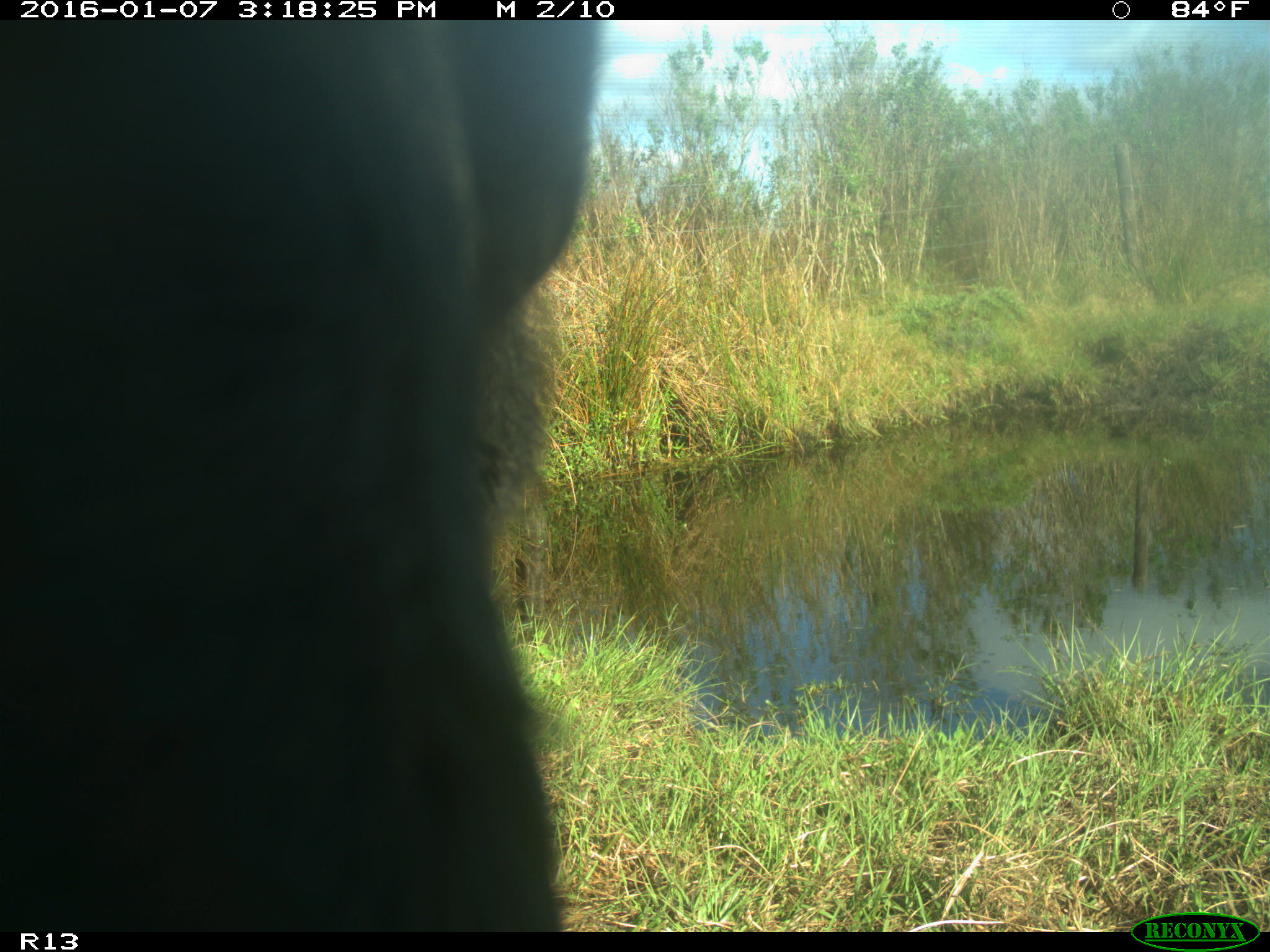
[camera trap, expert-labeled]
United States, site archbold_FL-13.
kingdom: Animalia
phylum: Chordata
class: Mammalia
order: Artiodactyla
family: Bovidae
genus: Bos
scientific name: Bos taurus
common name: domestic cow